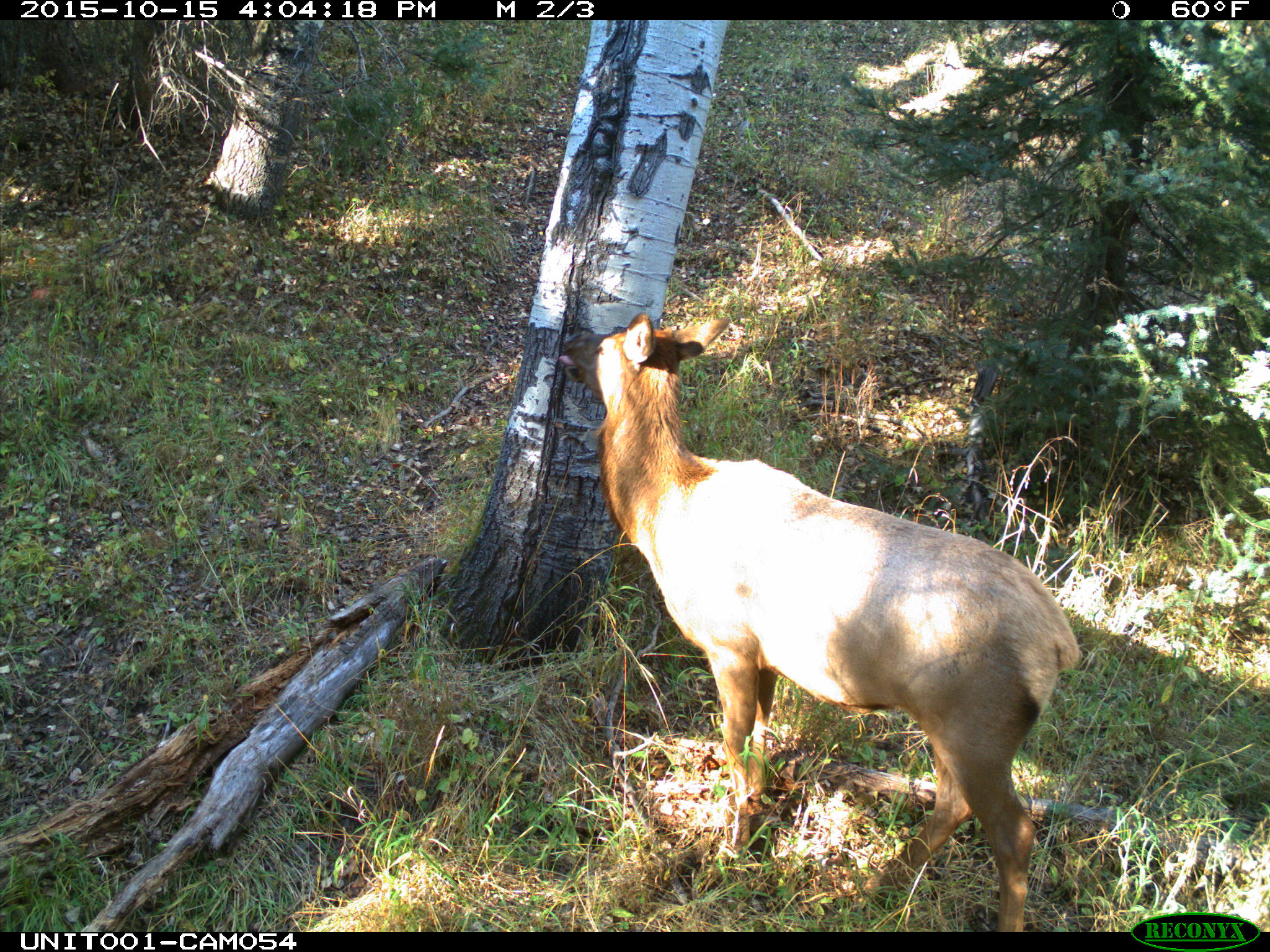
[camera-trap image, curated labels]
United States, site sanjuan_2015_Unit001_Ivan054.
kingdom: Animalia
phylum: Chordata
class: Mammalia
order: Artiodactyla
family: Cervidae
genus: Cervus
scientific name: Cervus elaphus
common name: red deer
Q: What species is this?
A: Cervus elaphus (red deer).